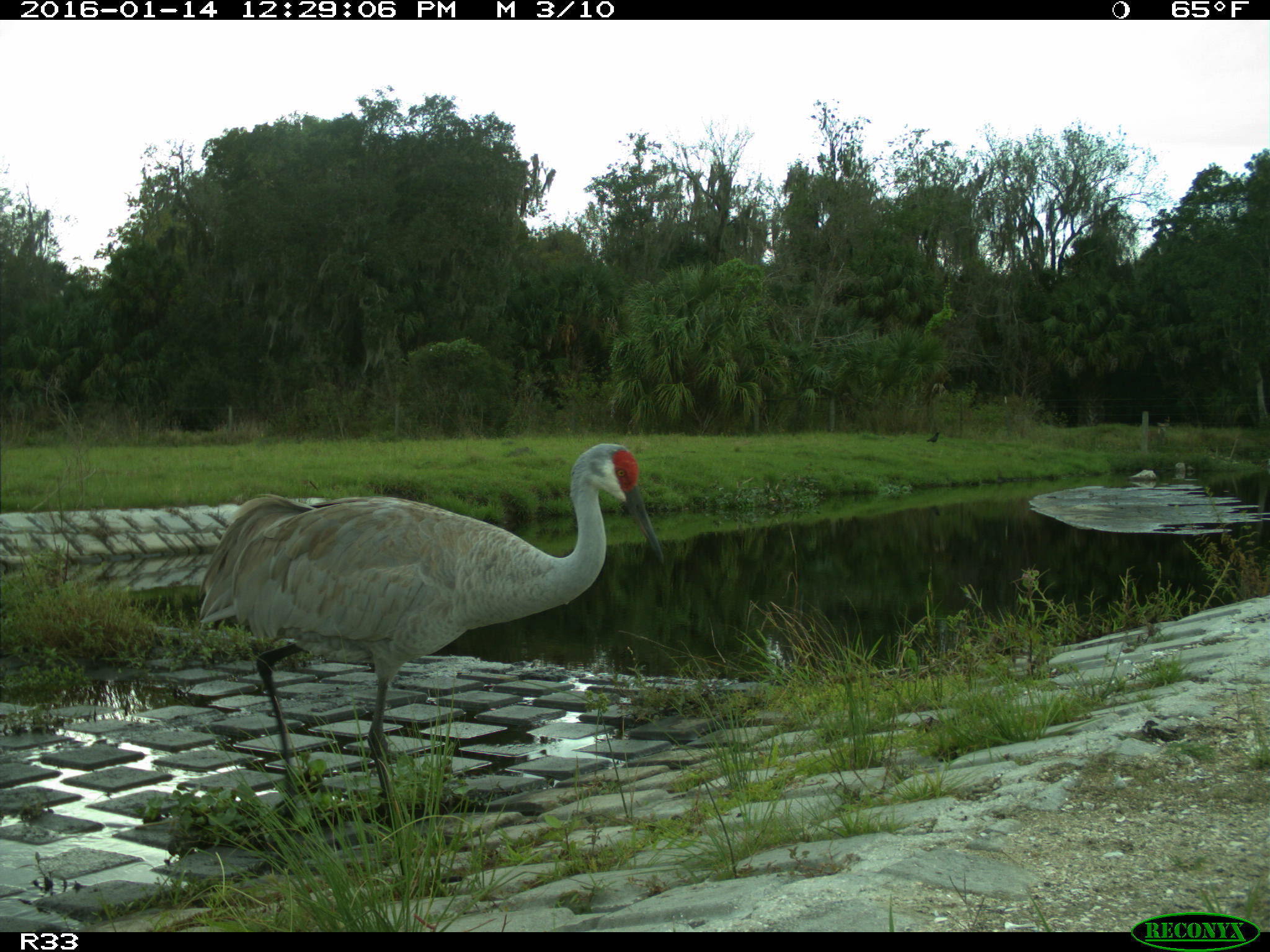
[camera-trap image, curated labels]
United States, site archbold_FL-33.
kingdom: Animalia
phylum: Chordata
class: Aves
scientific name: Aves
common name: birds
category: unidentified bird